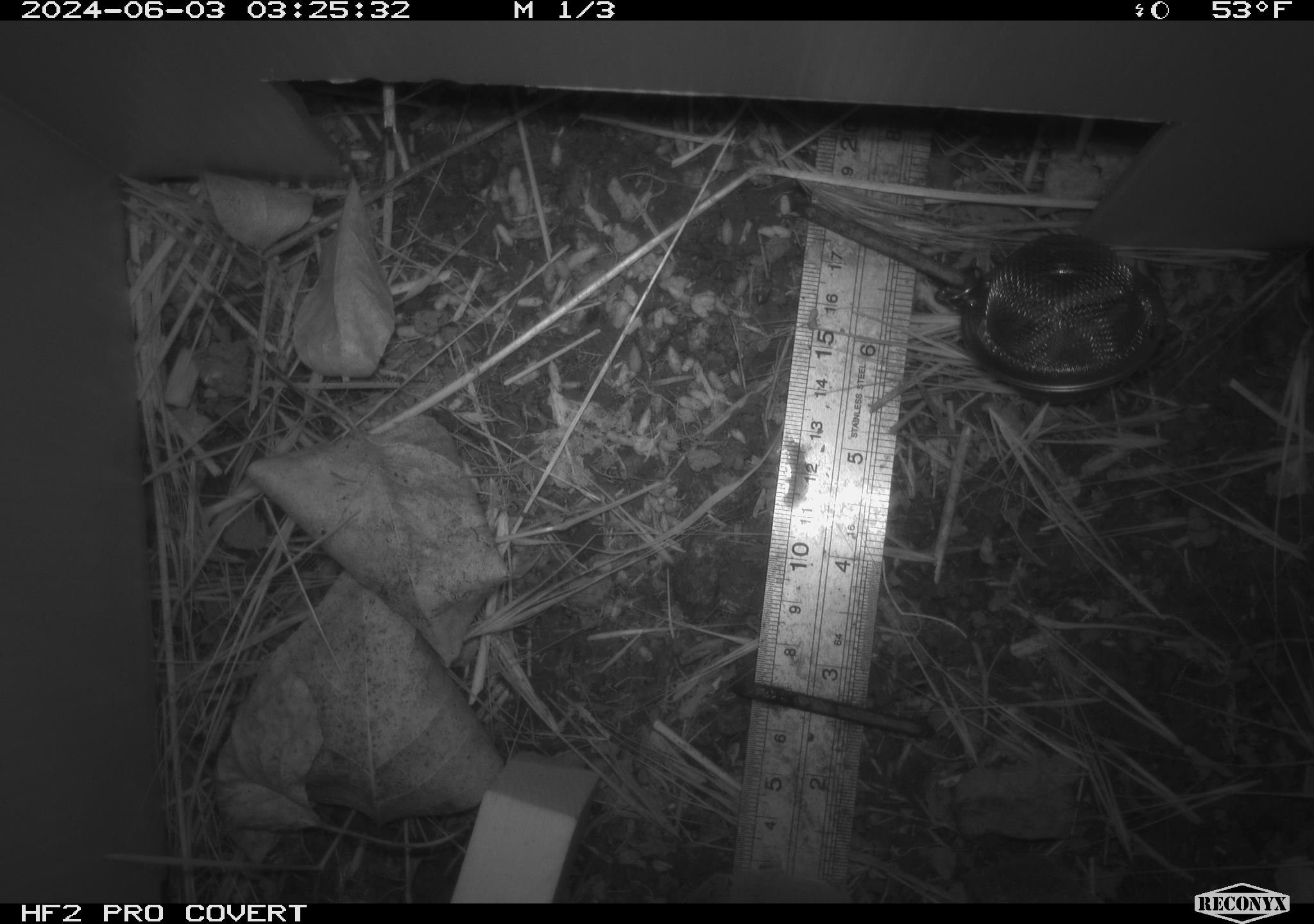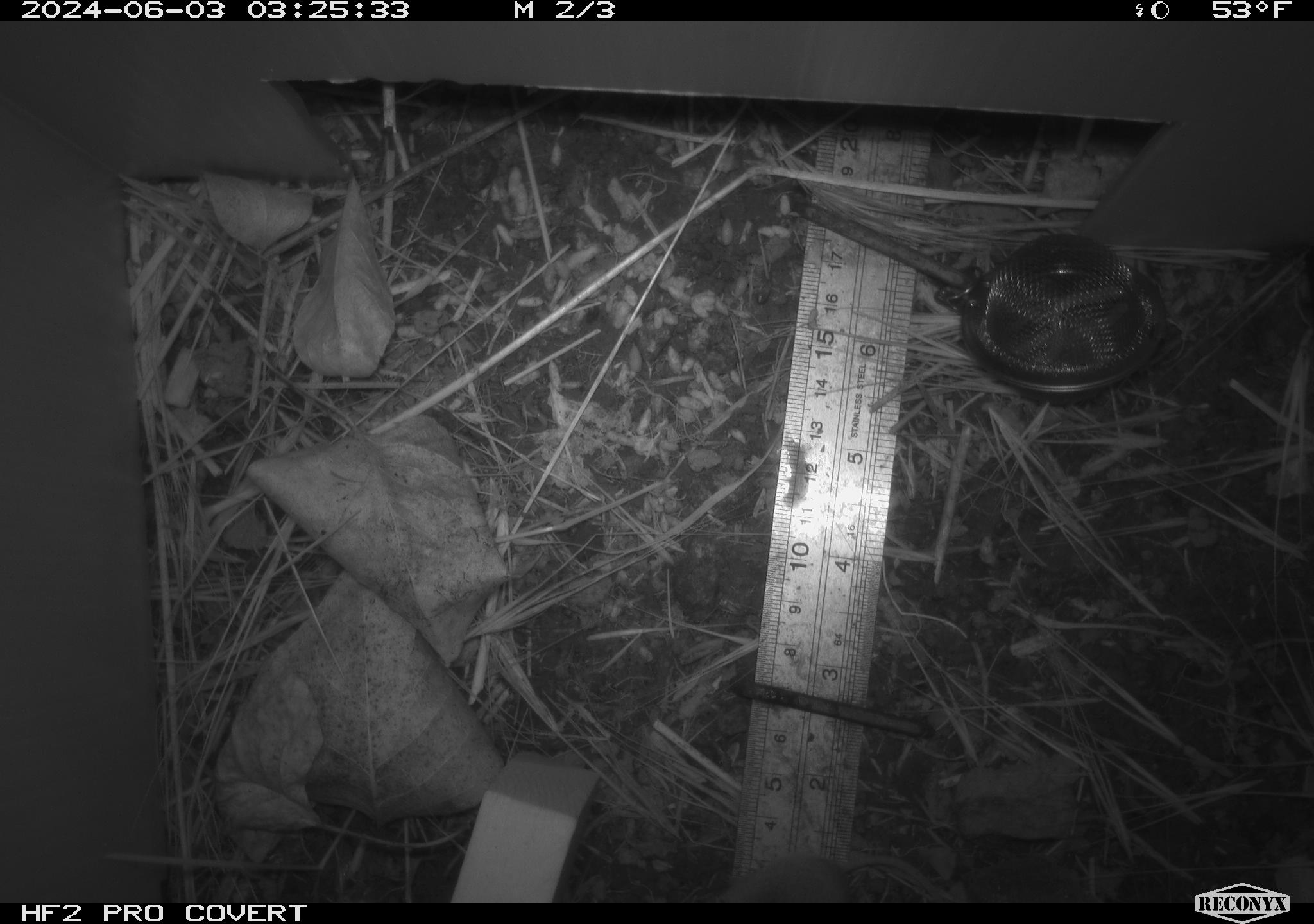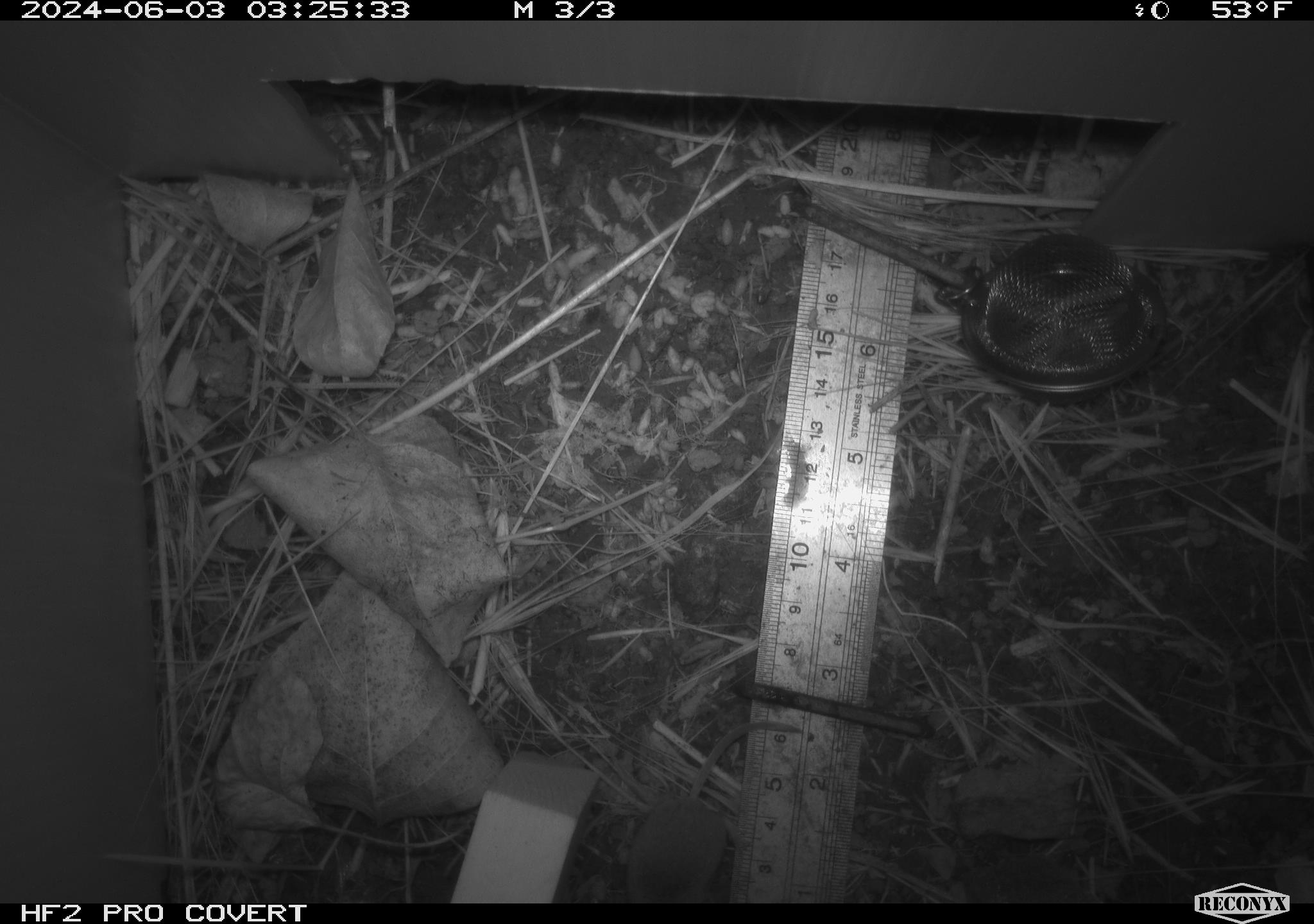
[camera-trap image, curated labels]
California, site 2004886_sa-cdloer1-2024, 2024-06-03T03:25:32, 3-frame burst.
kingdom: Animalia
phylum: Chordata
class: Mammalia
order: Eulipotyphla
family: Soricidae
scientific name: Soricidae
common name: shrews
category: soricidae family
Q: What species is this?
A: Soricidae family (shrews) (Soricidae).